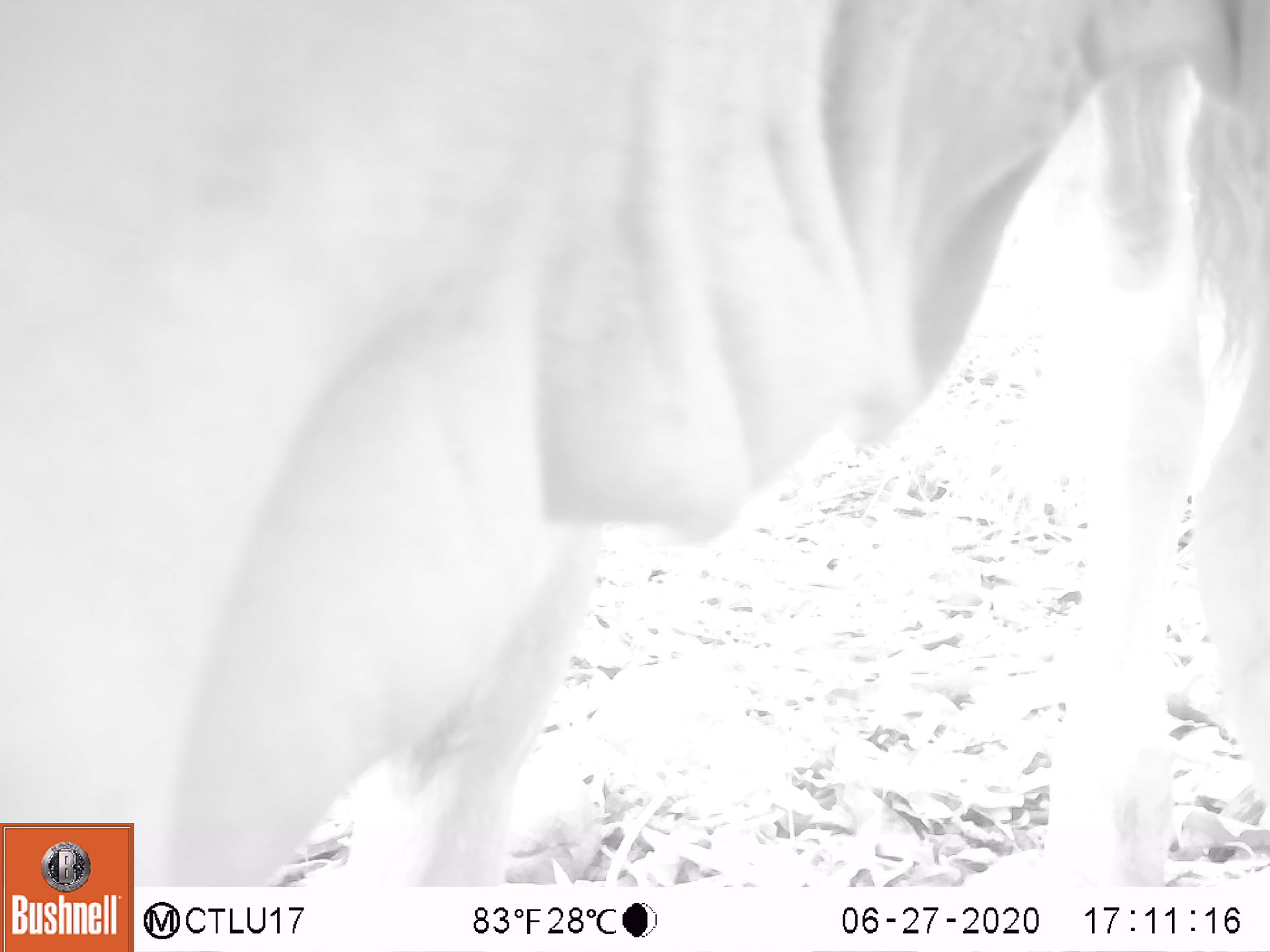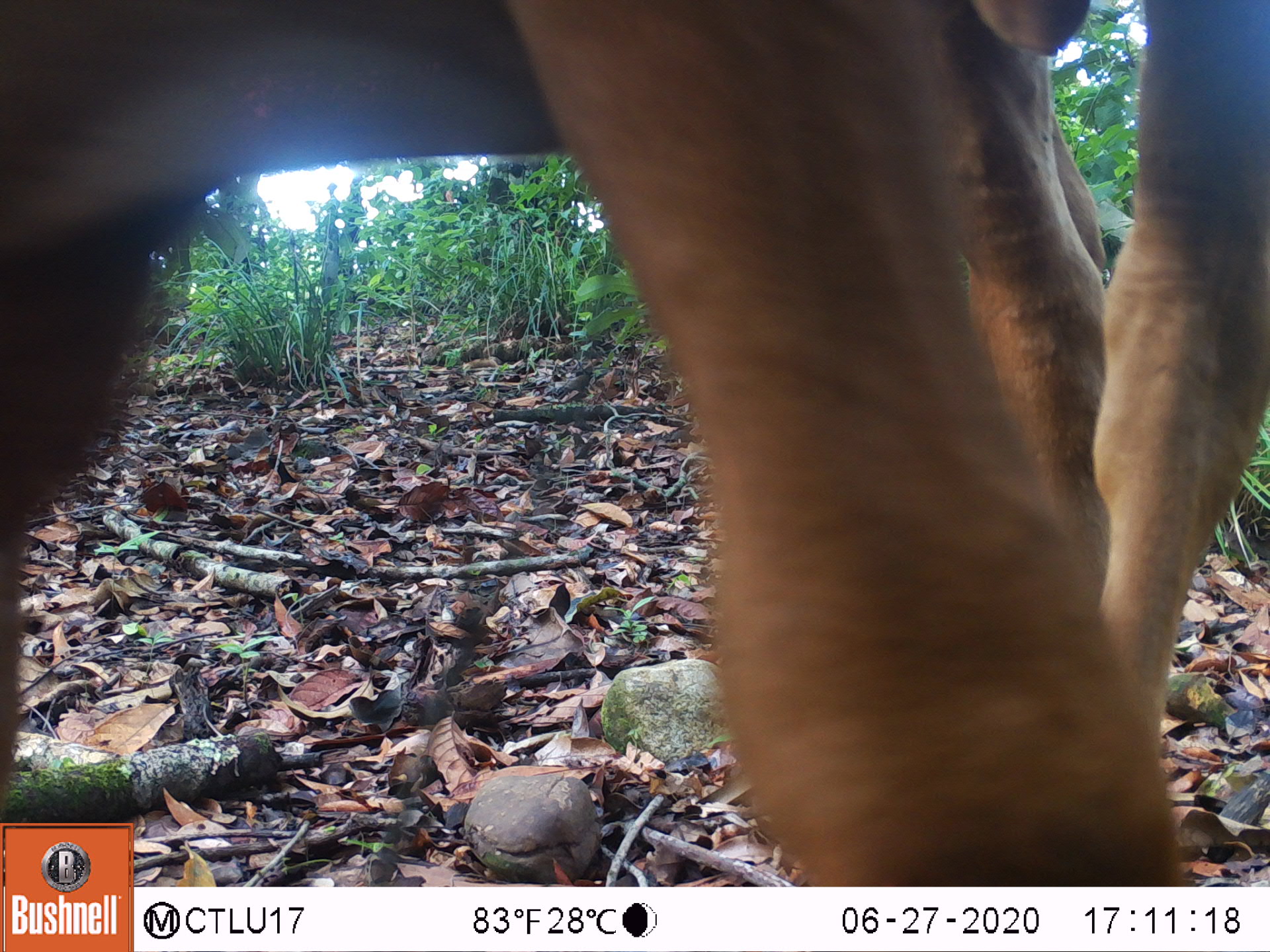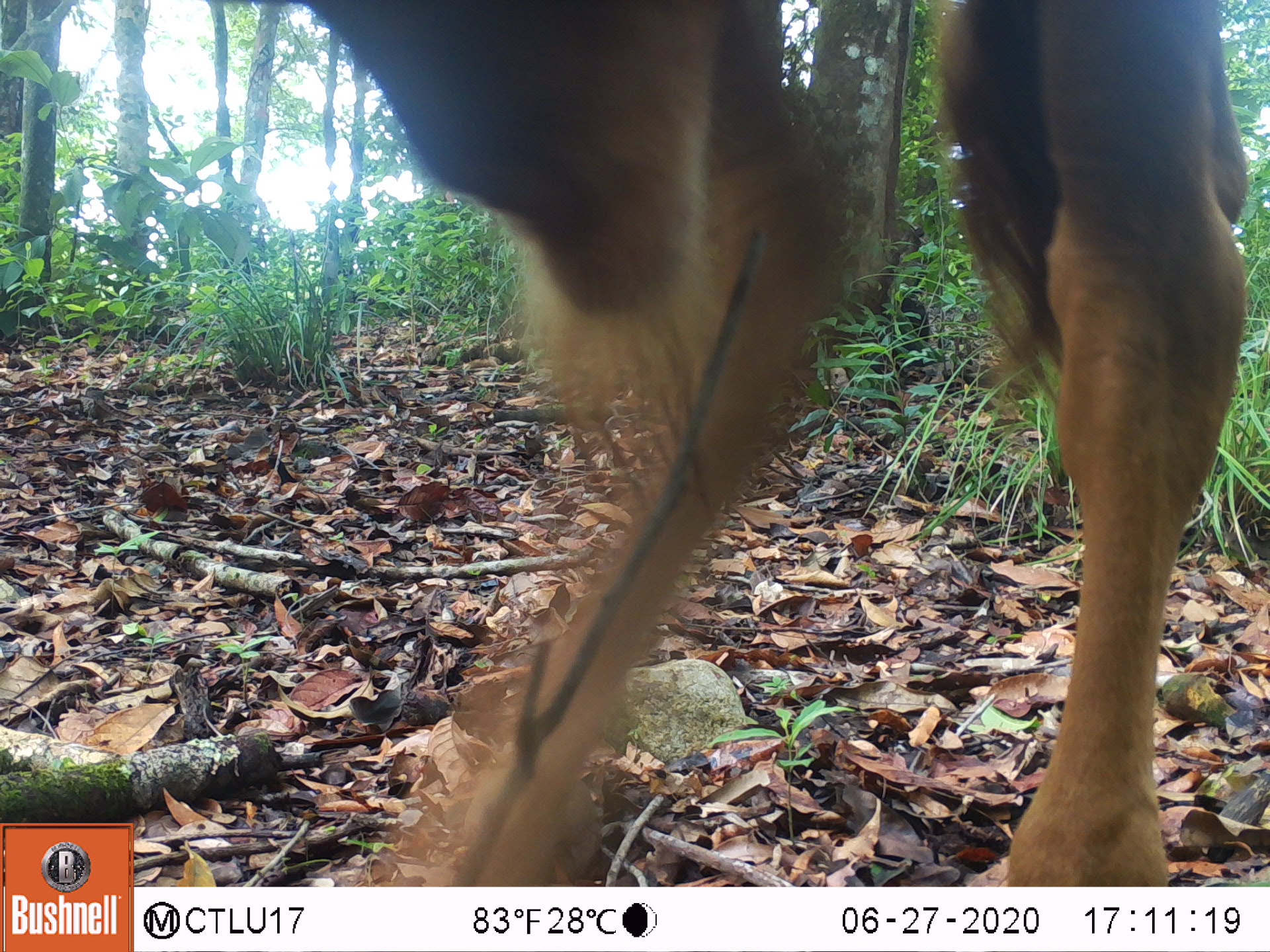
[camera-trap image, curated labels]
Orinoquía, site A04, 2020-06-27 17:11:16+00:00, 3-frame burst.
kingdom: Animalia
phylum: Chordata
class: Mammalia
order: Artiodactyla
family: Bovidae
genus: Bos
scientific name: Bos taurus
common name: cow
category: cattle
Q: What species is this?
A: Cattle (cow) (Bos taurus).